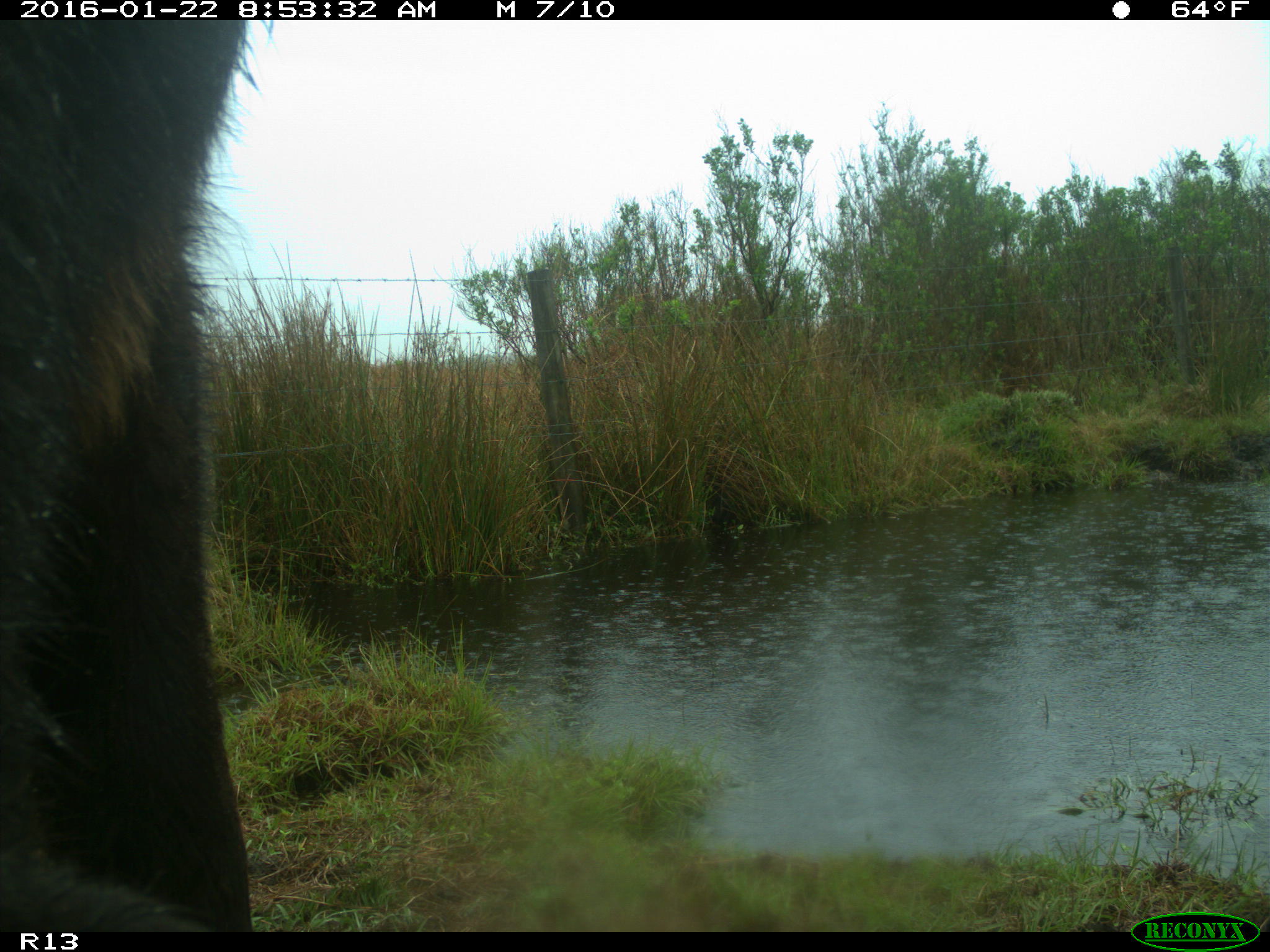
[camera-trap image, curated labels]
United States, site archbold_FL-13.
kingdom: Animalia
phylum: Chordata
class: Mammalia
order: Artiodactyla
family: Bovidae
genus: Bos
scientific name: Bos taurus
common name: domestic cow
Bos taurus (domestic cow).